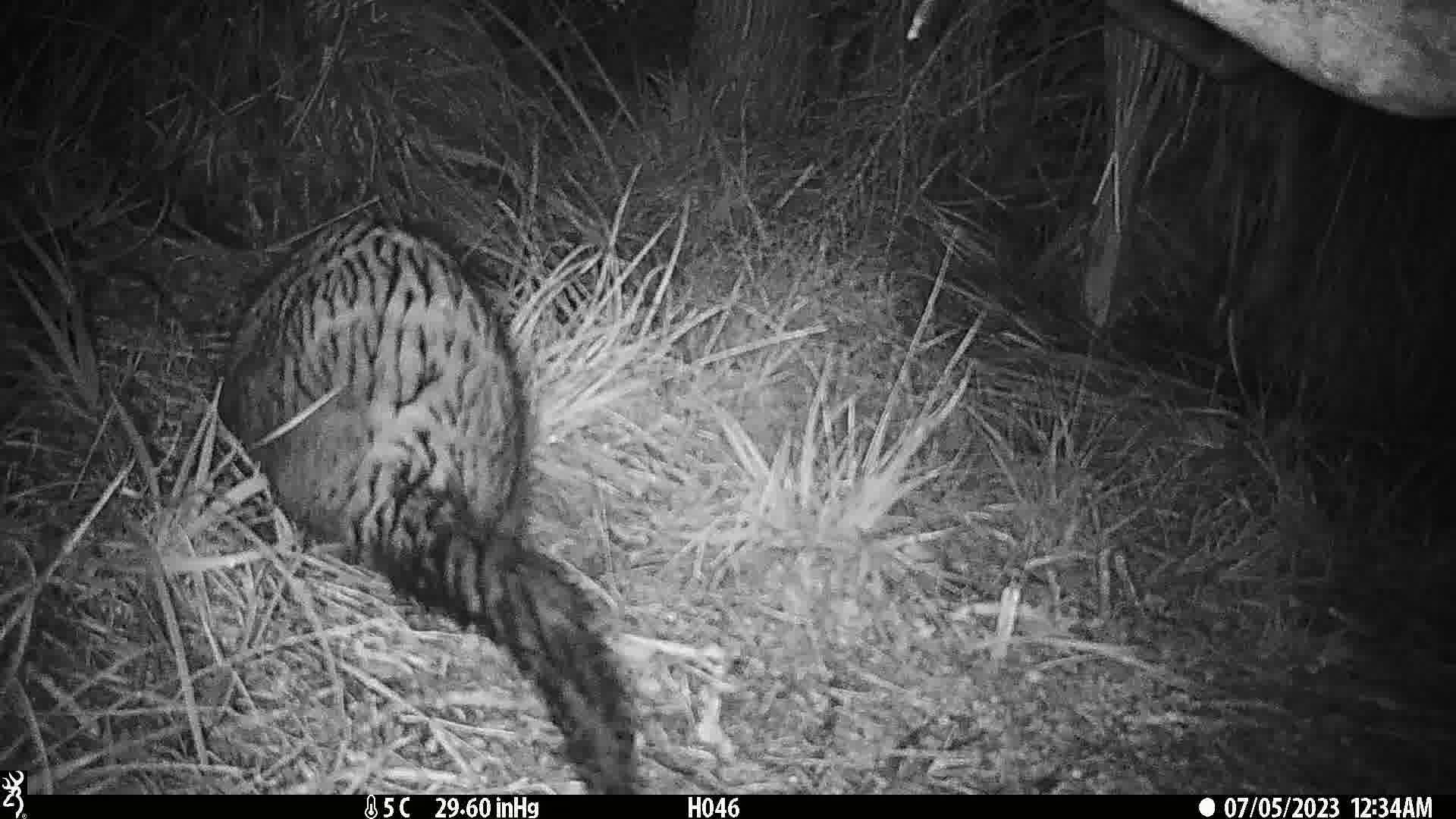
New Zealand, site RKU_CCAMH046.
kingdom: Animalia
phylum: Chordata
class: Mammalia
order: Diprotodontia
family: Phalangeridae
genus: Trichosurus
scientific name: Trichosurus vulpecula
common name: common brushtail possum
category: possum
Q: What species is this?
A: Possum (common brushtail possum) (Trichosurus vulpecula).